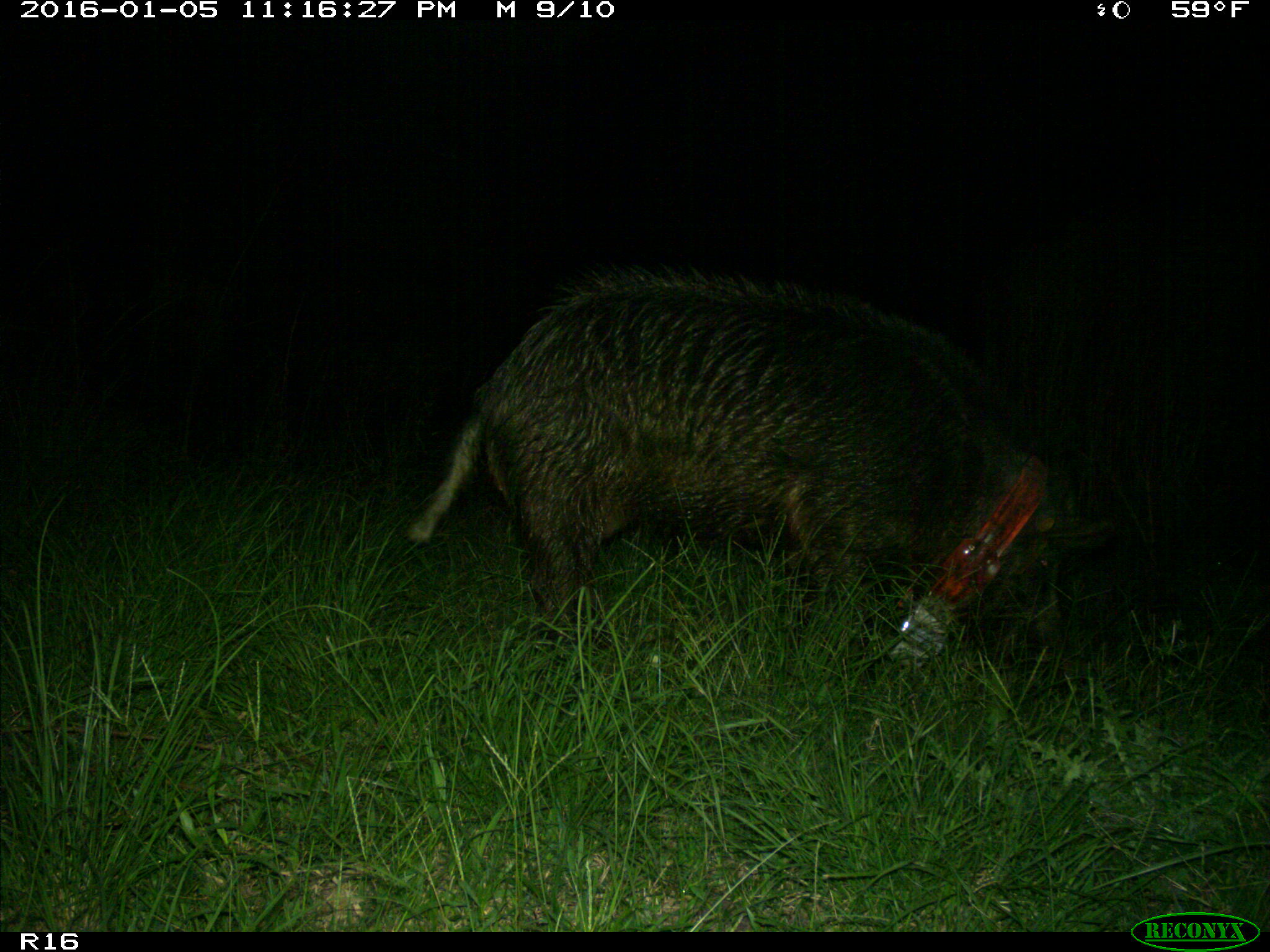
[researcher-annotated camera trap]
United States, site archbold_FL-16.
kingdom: Animalia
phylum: Chordata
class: Mammalia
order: Artiodactyla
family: Suidae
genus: Sus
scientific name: Sus scrofa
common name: wild boar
Sus scrofa (wild boar).